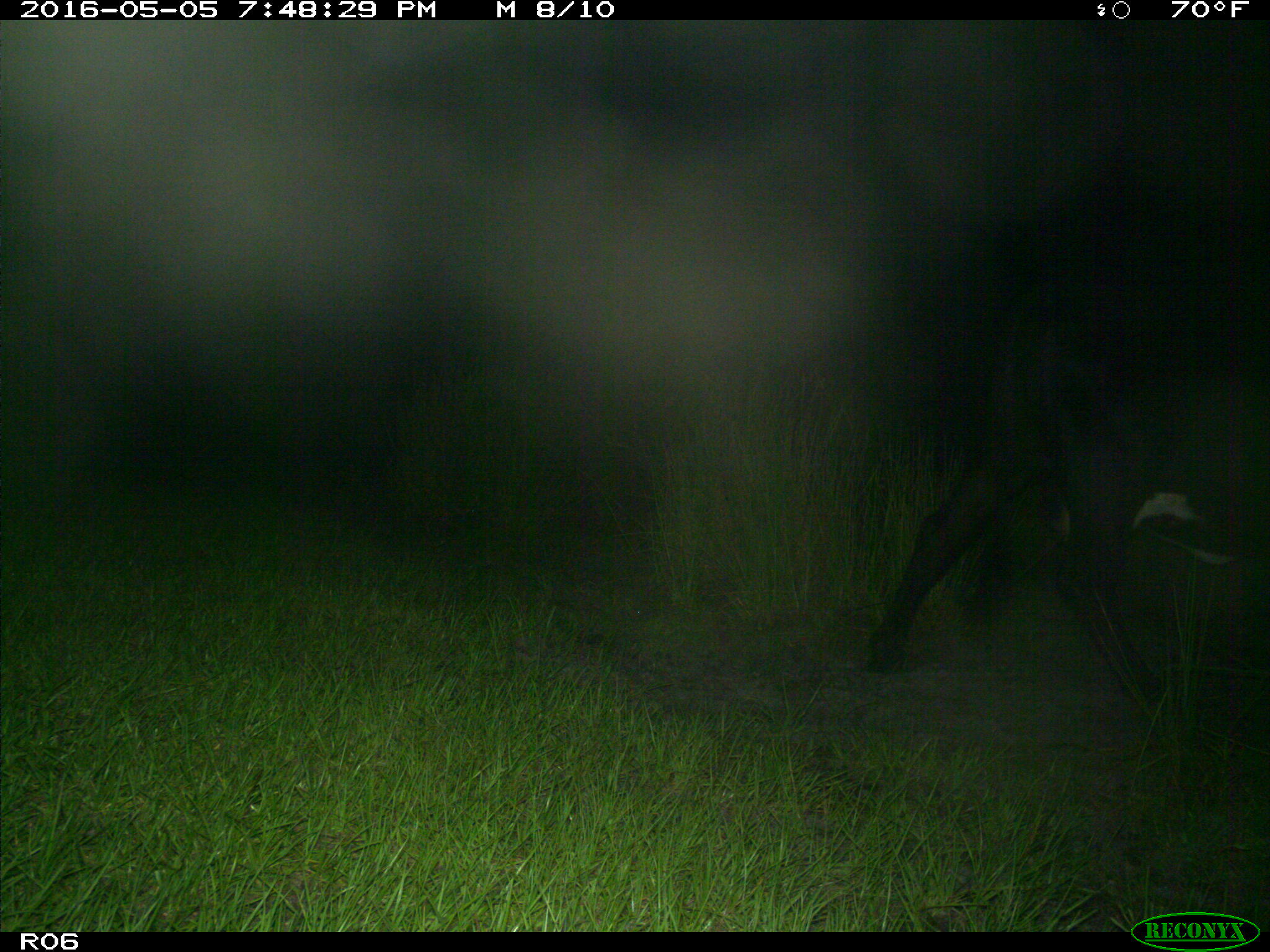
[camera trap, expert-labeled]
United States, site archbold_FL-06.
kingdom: Animalia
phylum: Chordata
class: Mammalia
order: Artiodactyla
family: Bovidae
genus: Bos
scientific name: Bos taurus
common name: domestic cow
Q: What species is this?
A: Bos taurus (domestic cow).